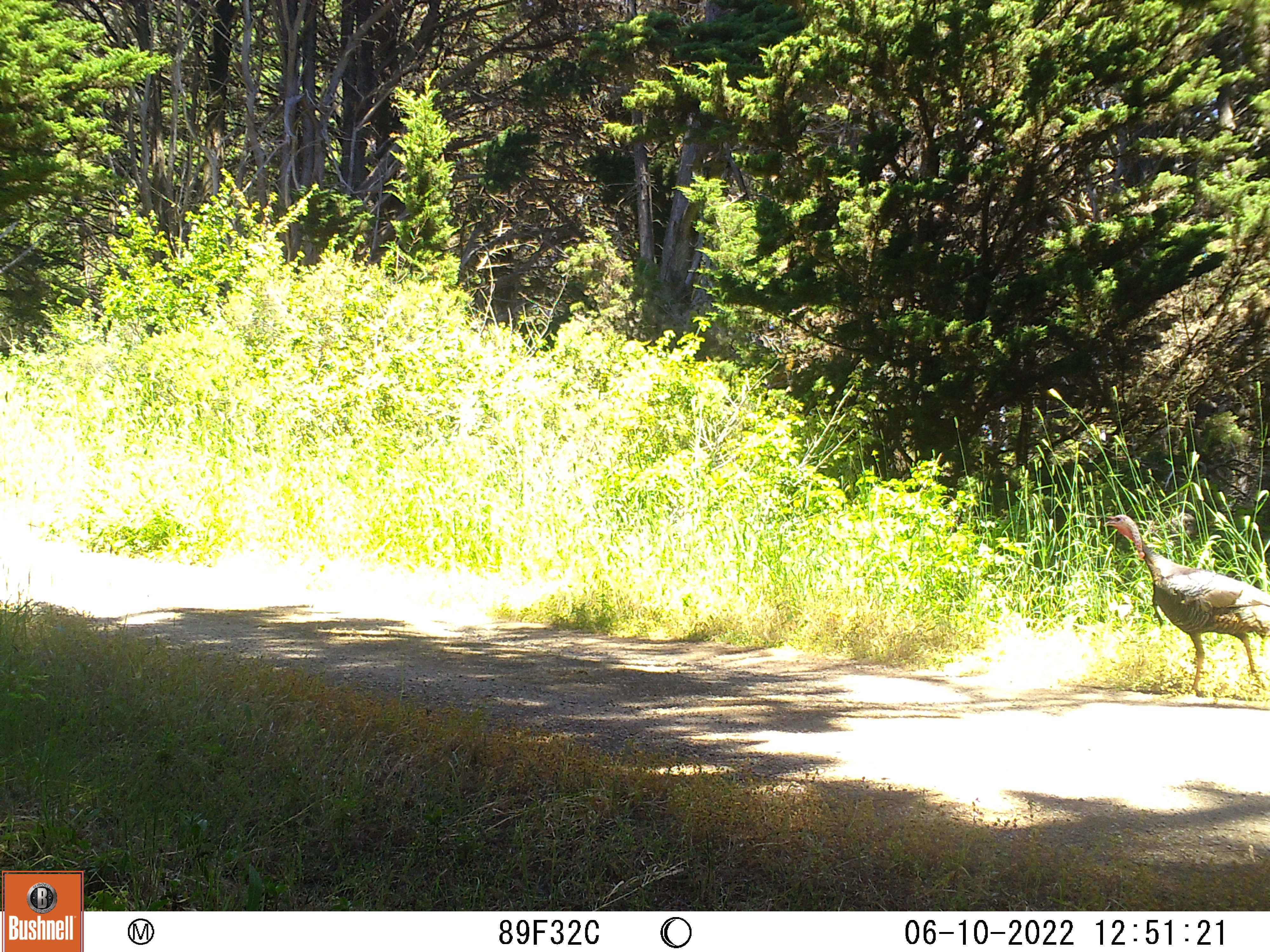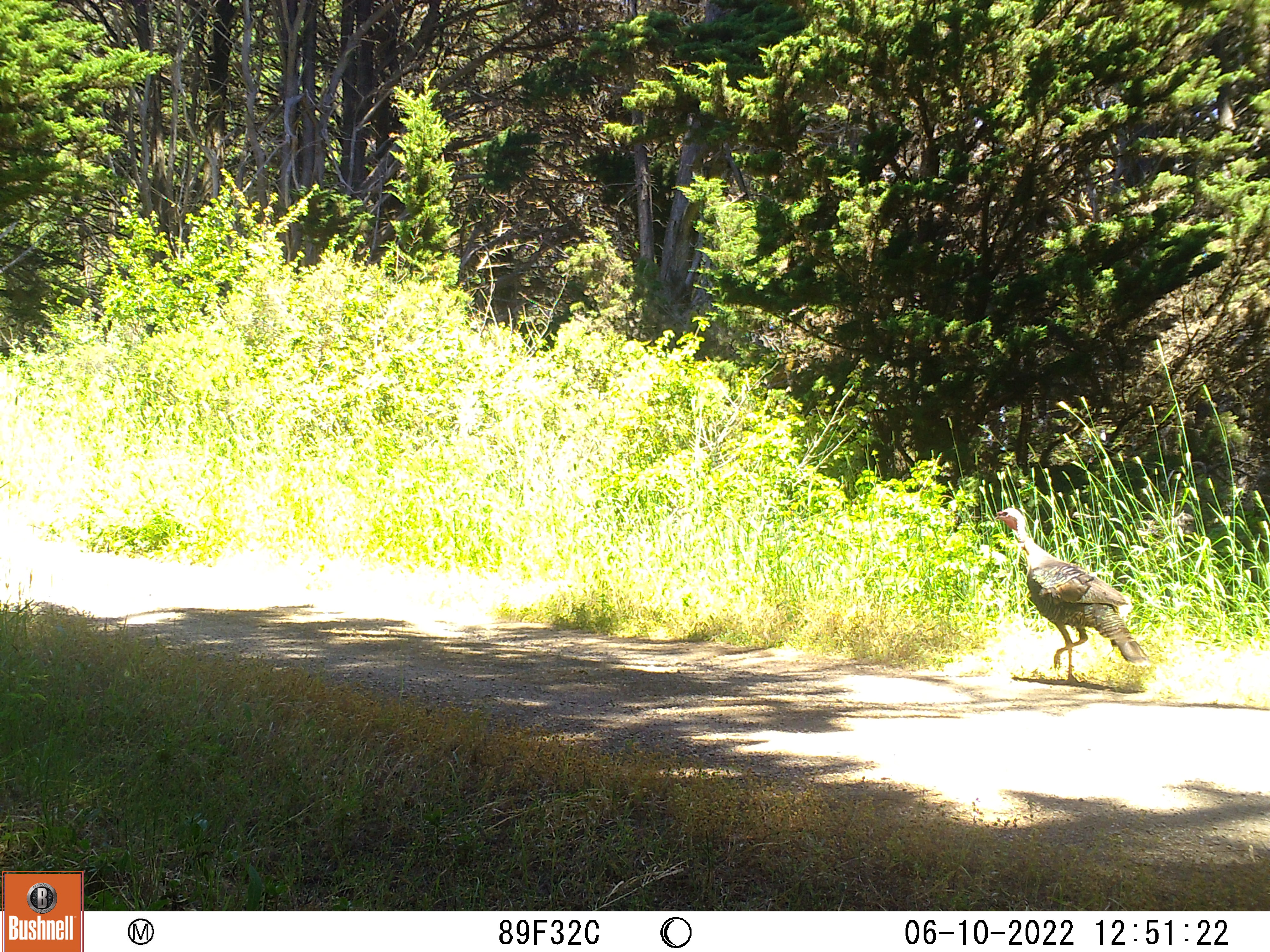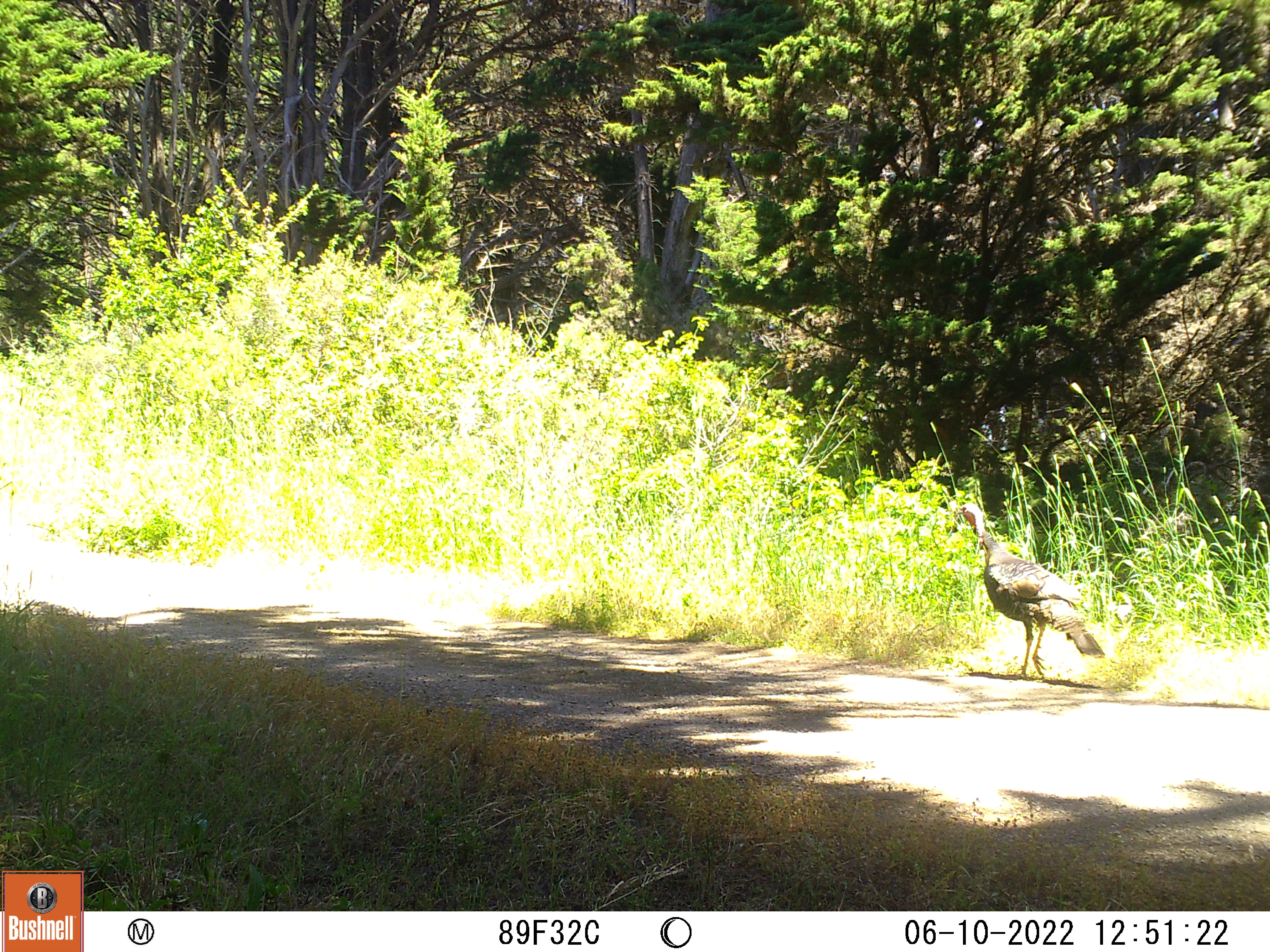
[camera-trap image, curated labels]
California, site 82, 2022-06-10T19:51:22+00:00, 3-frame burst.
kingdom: Animalia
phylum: Chordata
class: Aves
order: Galliformes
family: Phasianidae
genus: Meleagris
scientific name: Meleagris gallopavo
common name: turkey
Turkey (Meleagris gallopavo).